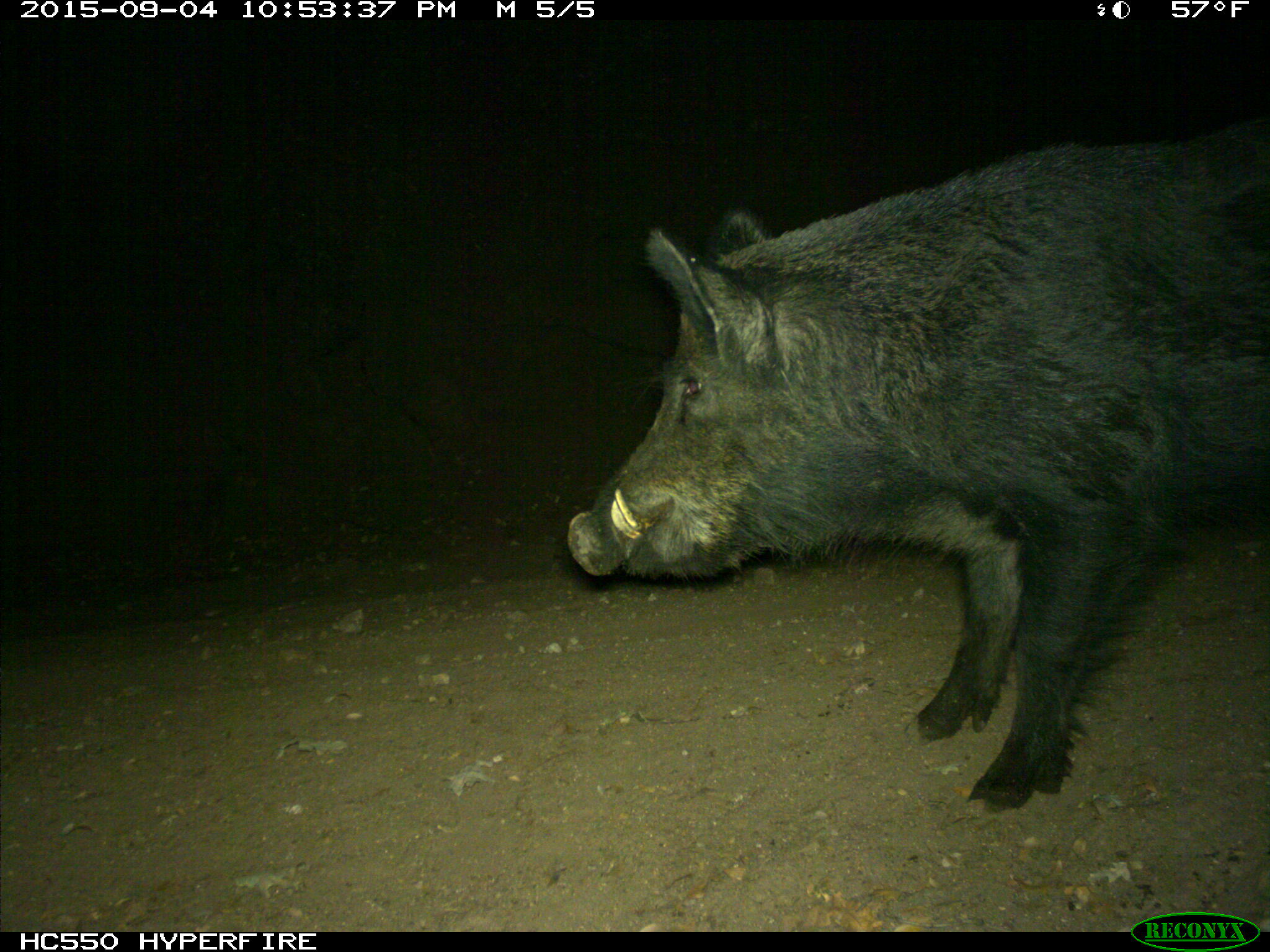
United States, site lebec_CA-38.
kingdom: Animalia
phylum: Chordata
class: Mammalia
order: Artiodactyla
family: Suidae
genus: Sus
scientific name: Sus scrofa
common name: wild boar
Sus scrofa (wild boar).